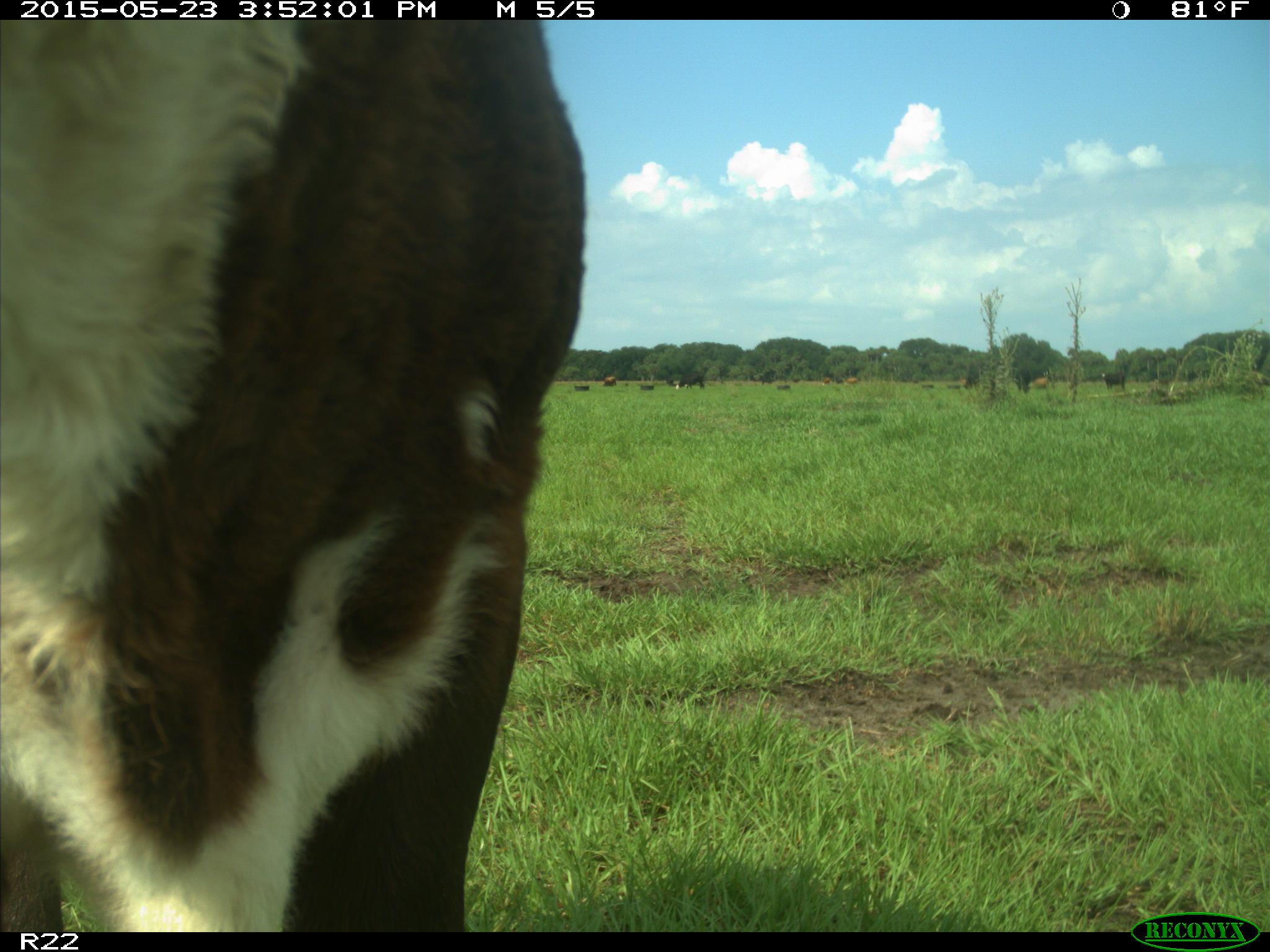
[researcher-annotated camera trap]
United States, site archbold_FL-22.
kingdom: Animalia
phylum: Chordata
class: Mammalia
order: Artiodactyla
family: Bovidae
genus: Bos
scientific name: Bos taurus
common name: domestic cow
Bos taurus (domestic cow).